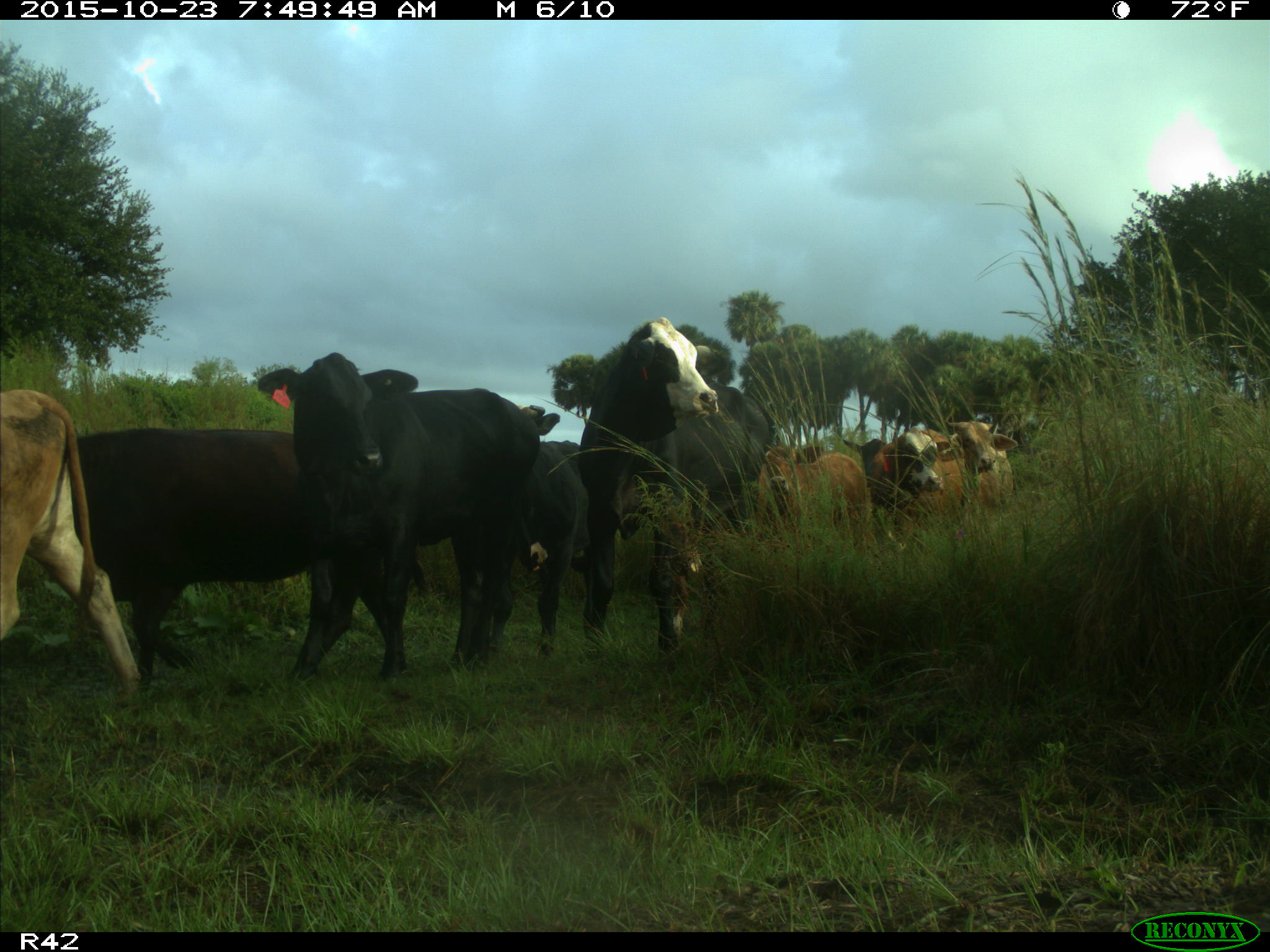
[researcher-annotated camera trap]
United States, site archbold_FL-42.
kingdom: Animalia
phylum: Chordata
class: Mammalia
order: Artiodactyla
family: Bovidae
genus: Bos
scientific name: Bos taurus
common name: domestic cow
Bos taurus (domestic cow).